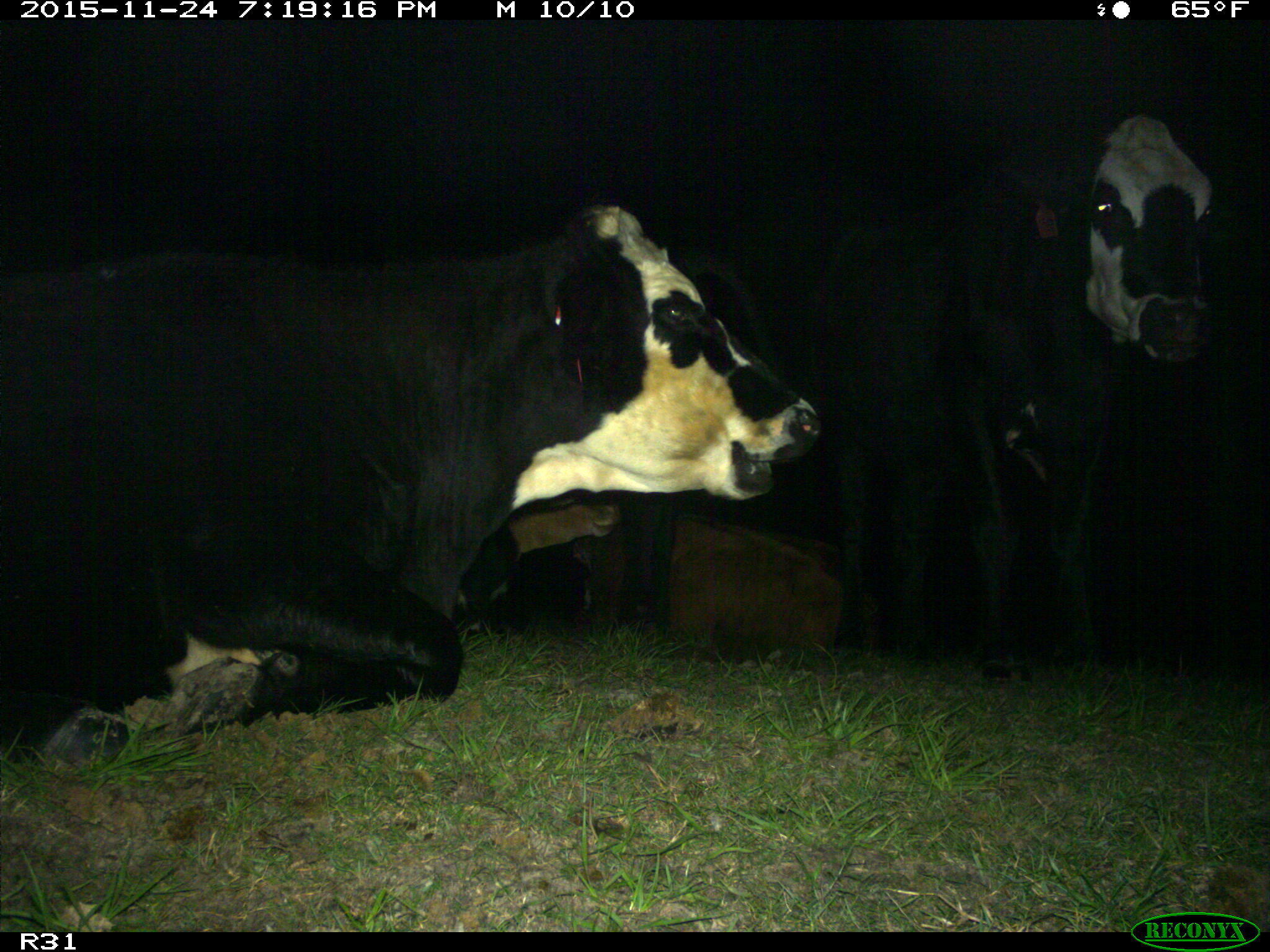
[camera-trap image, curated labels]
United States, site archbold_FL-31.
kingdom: Animalia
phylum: Chordata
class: Mammalia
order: Artiodactyla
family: Bovidae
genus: Bos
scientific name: Bos taurus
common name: domestic cow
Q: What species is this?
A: Bos taurus (domestic cow).